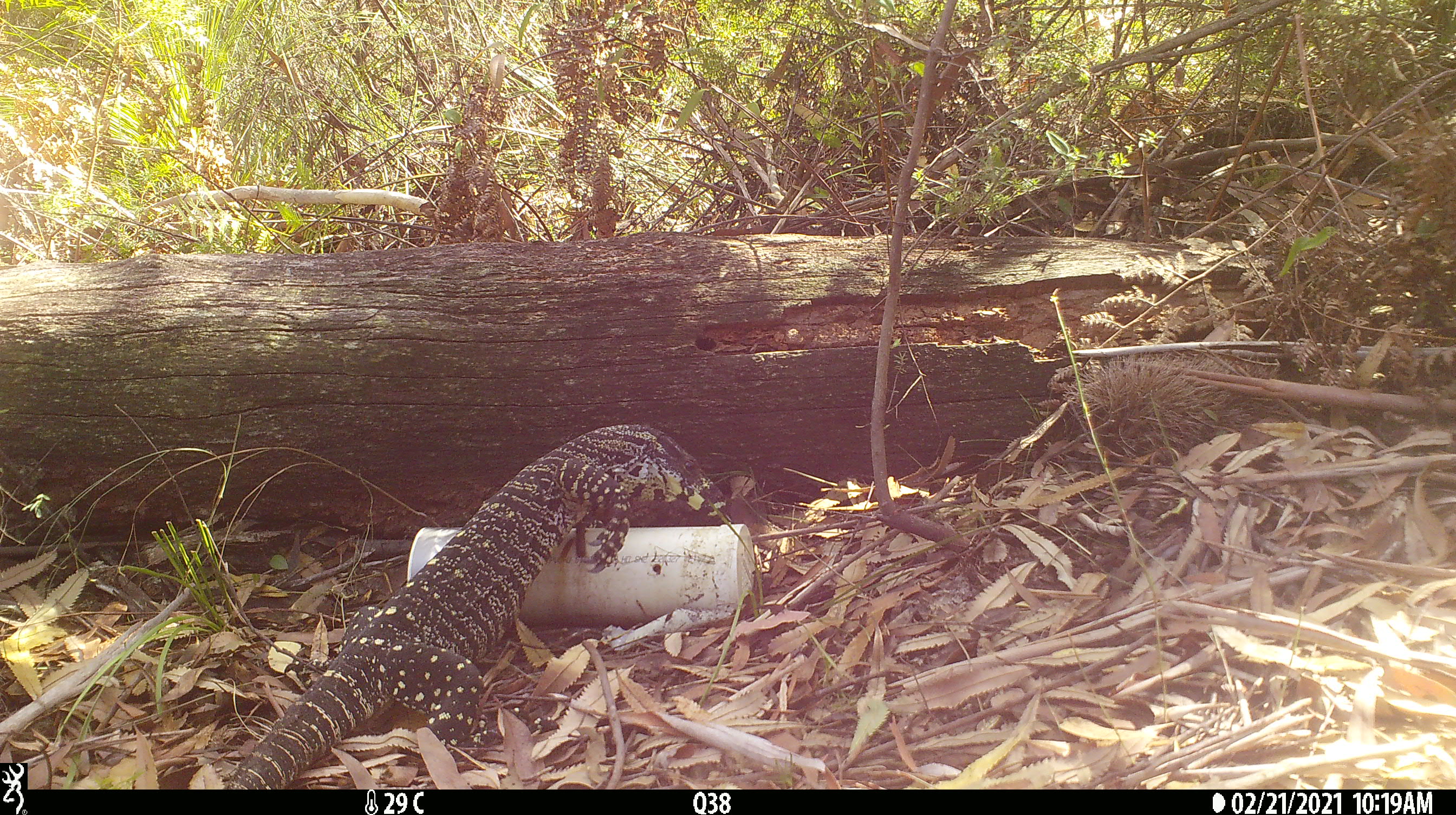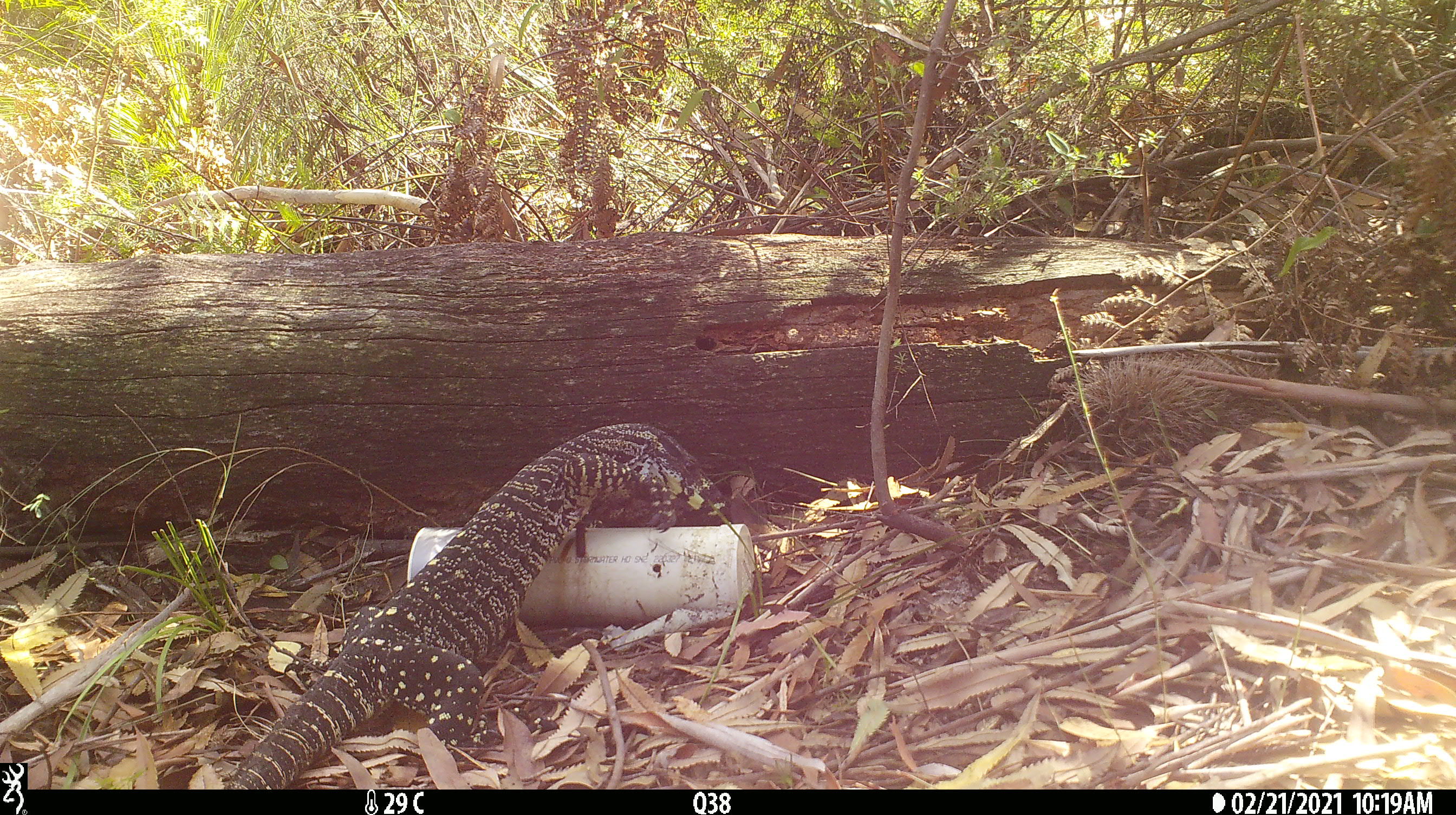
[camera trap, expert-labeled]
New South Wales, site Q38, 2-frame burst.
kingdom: Animalia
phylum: Chordata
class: Reptilia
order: Squamata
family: Varanidae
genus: Varanus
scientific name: Varanus varius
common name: lace monitor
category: goanna